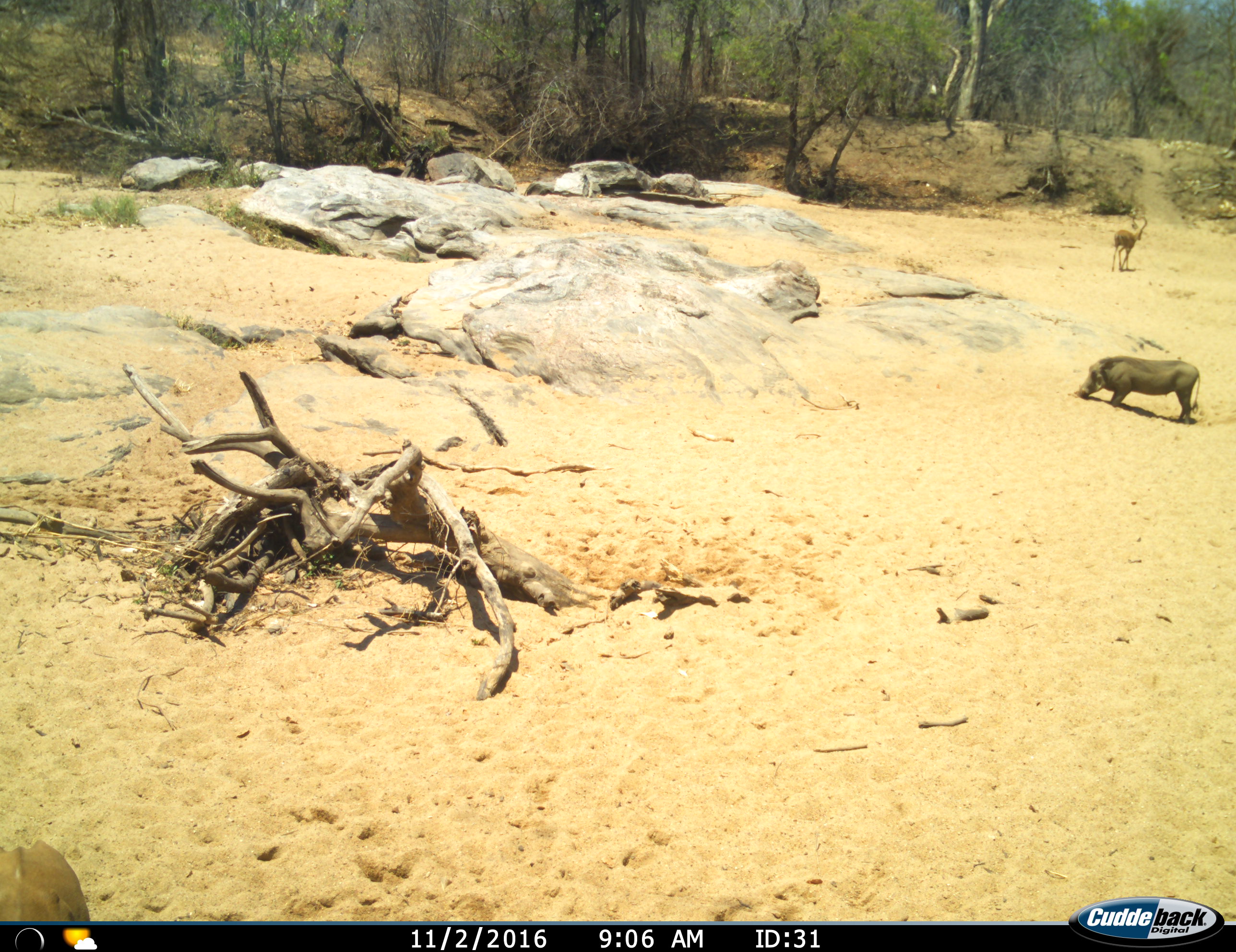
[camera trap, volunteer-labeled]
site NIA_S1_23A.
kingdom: Animalia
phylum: Chordata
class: Mammalia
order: Artiodactyla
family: Bovidae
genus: Aepyceros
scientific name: Aepyceros melampus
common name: impala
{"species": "impala (Aepyceros melampus)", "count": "2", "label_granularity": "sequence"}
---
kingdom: Animalia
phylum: Chordata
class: Mammalia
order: Artiodactyla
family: Suidae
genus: Phacochoerus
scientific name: Phacochoerus africanus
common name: warthog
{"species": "warthog (Phacochoerus africanus)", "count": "1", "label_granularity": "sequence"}